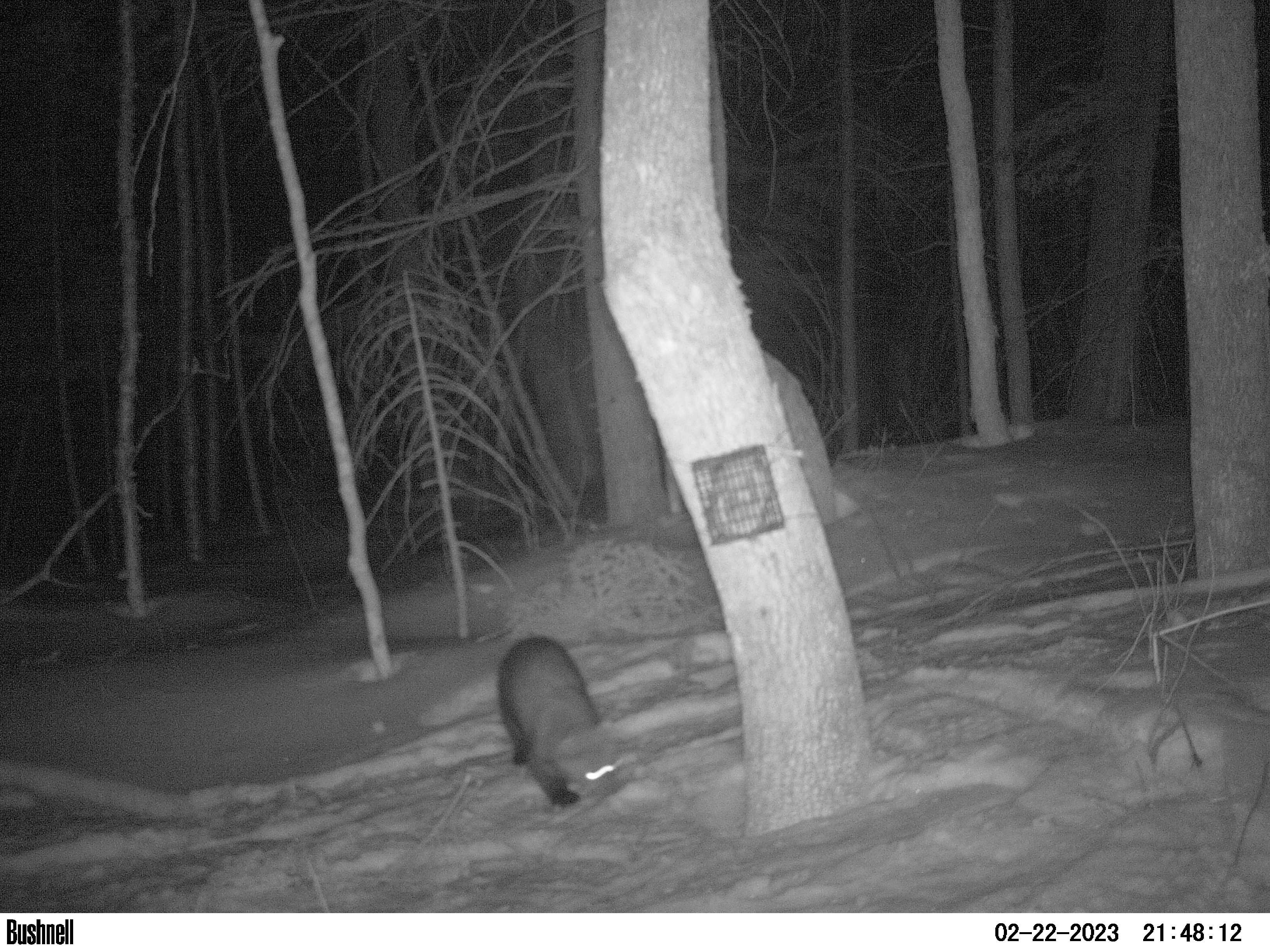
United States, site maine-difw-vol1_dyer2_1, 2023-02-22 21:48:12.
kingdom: Animalia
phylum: Chordata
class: Mammalia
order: Carnivora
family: Mustelidae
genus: Pekania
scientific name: Pekania pennanti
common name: fisher